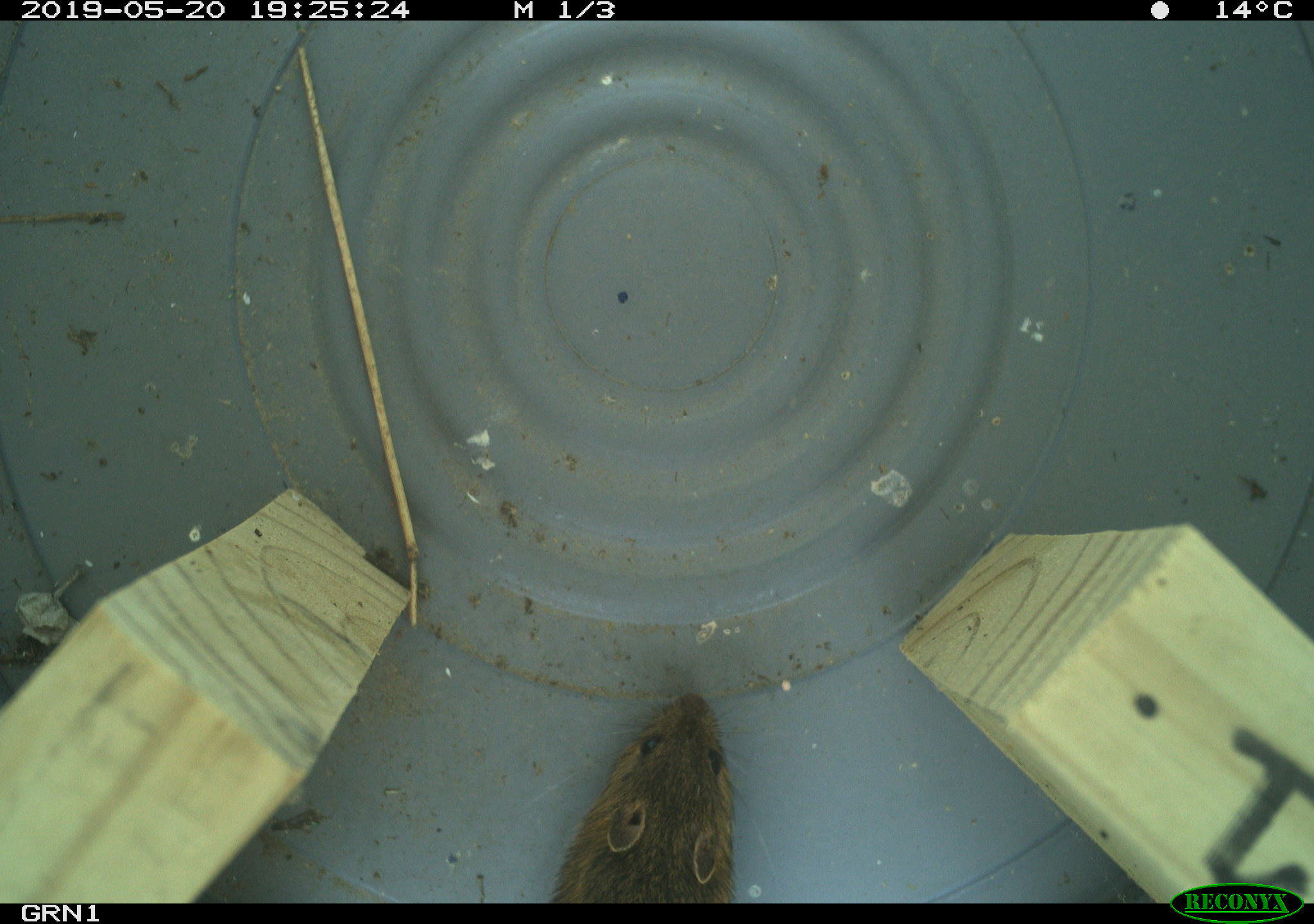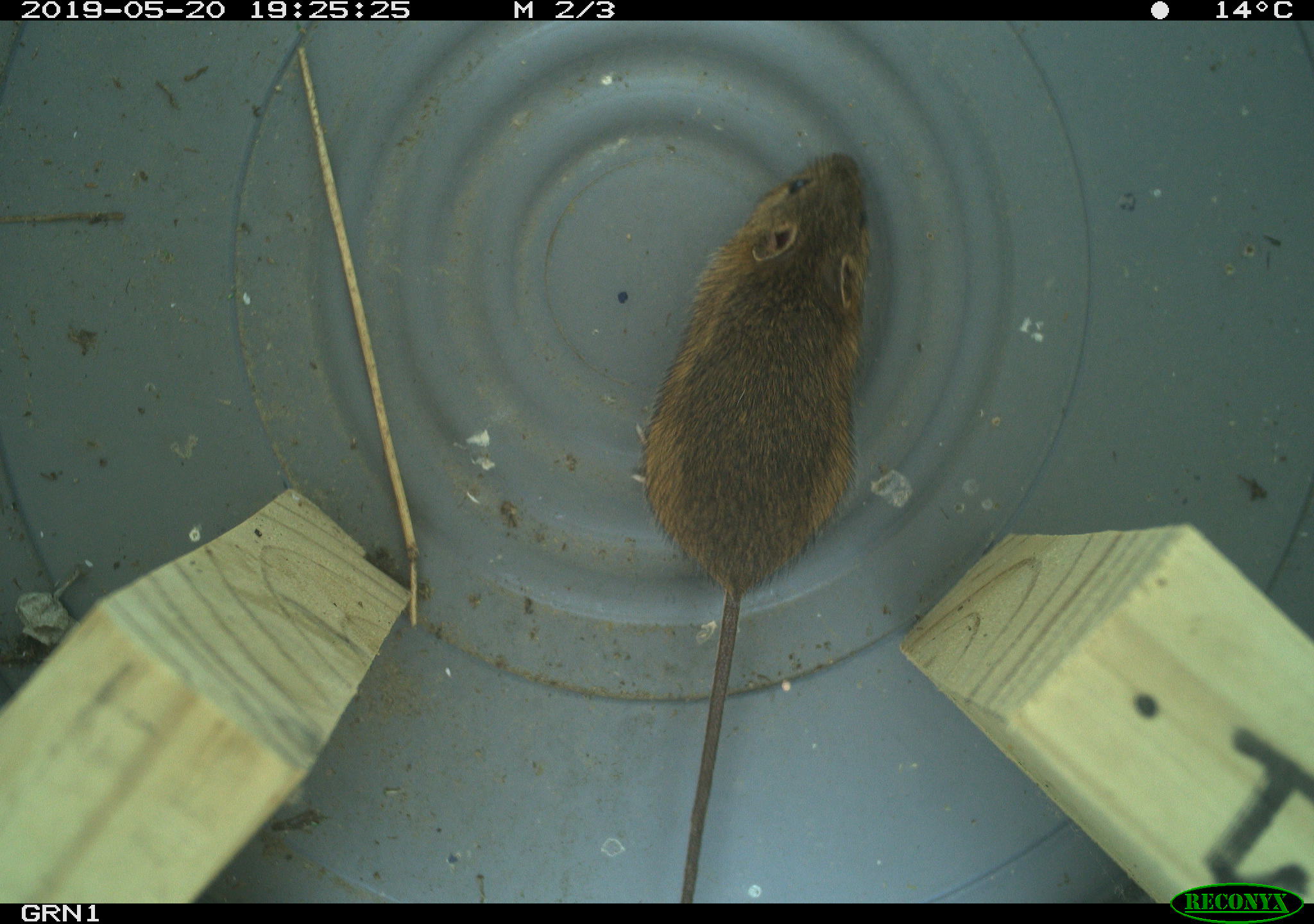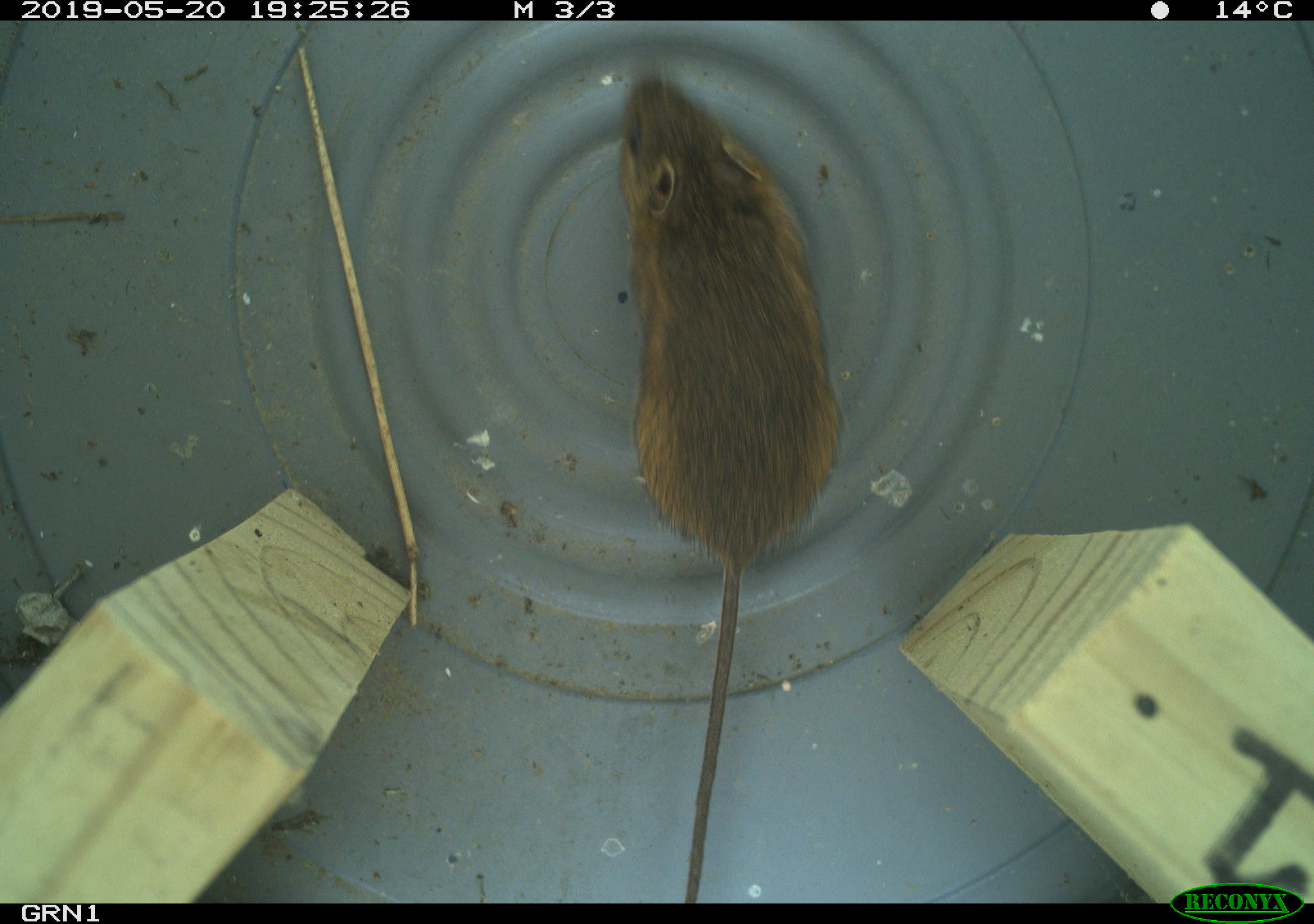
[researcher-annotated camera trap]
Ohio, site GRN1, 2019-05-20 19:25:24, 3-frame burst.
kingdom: Animalia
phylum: Chordata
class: Mammalia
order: Rodentia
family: Zapodidae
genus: Napaeozapus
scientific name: Napaeozapus insignis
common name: woodland jumping mouse